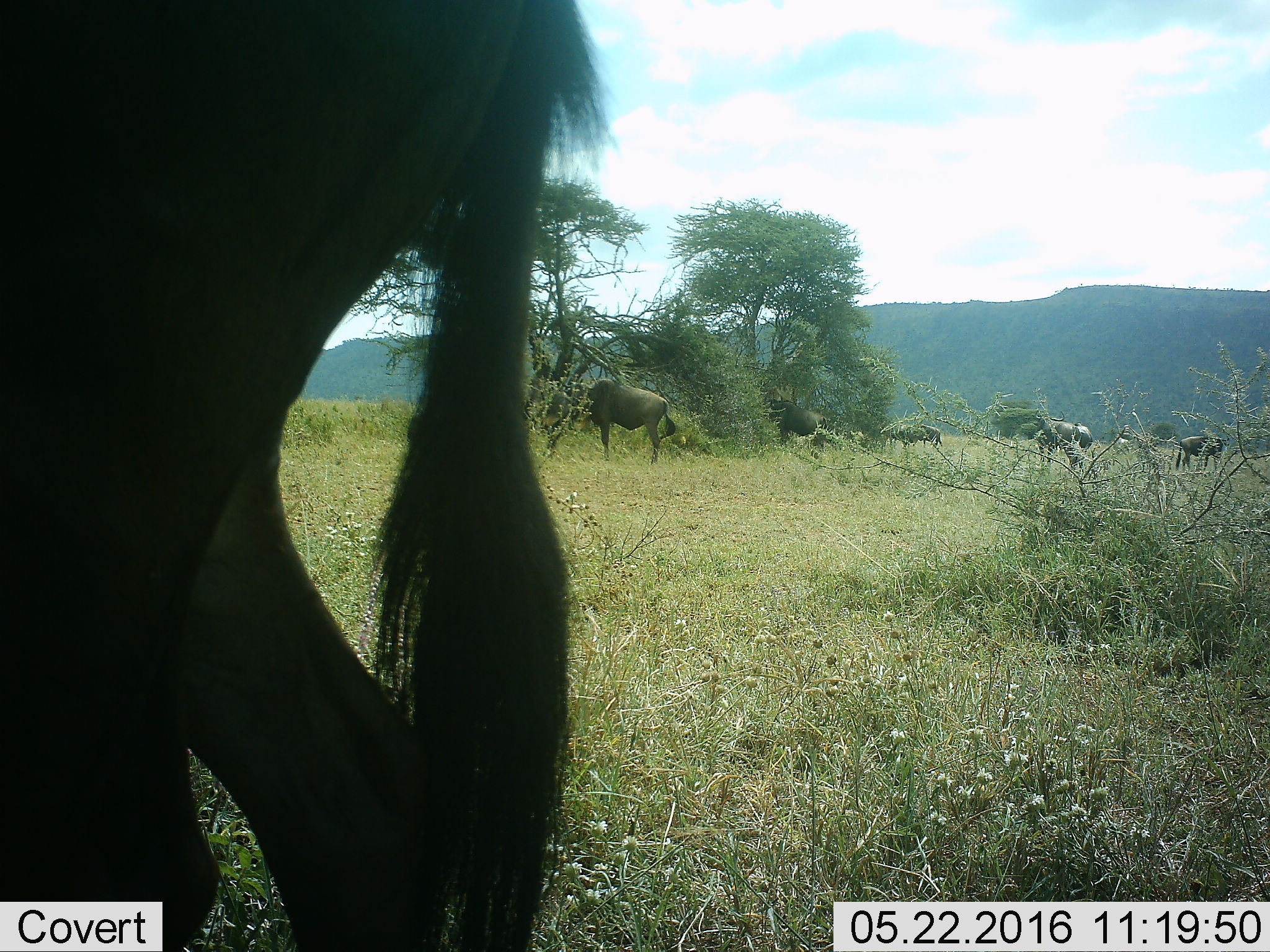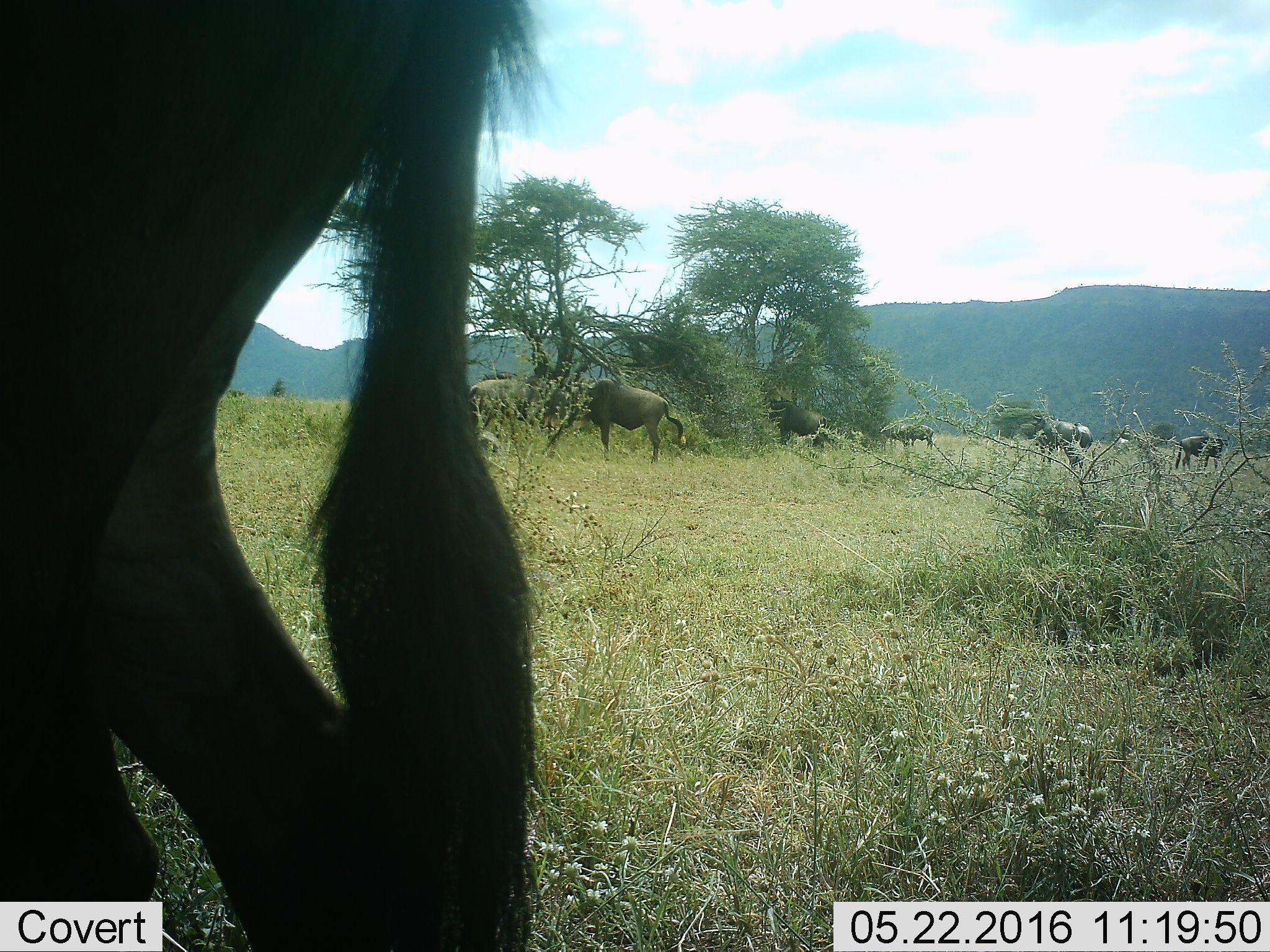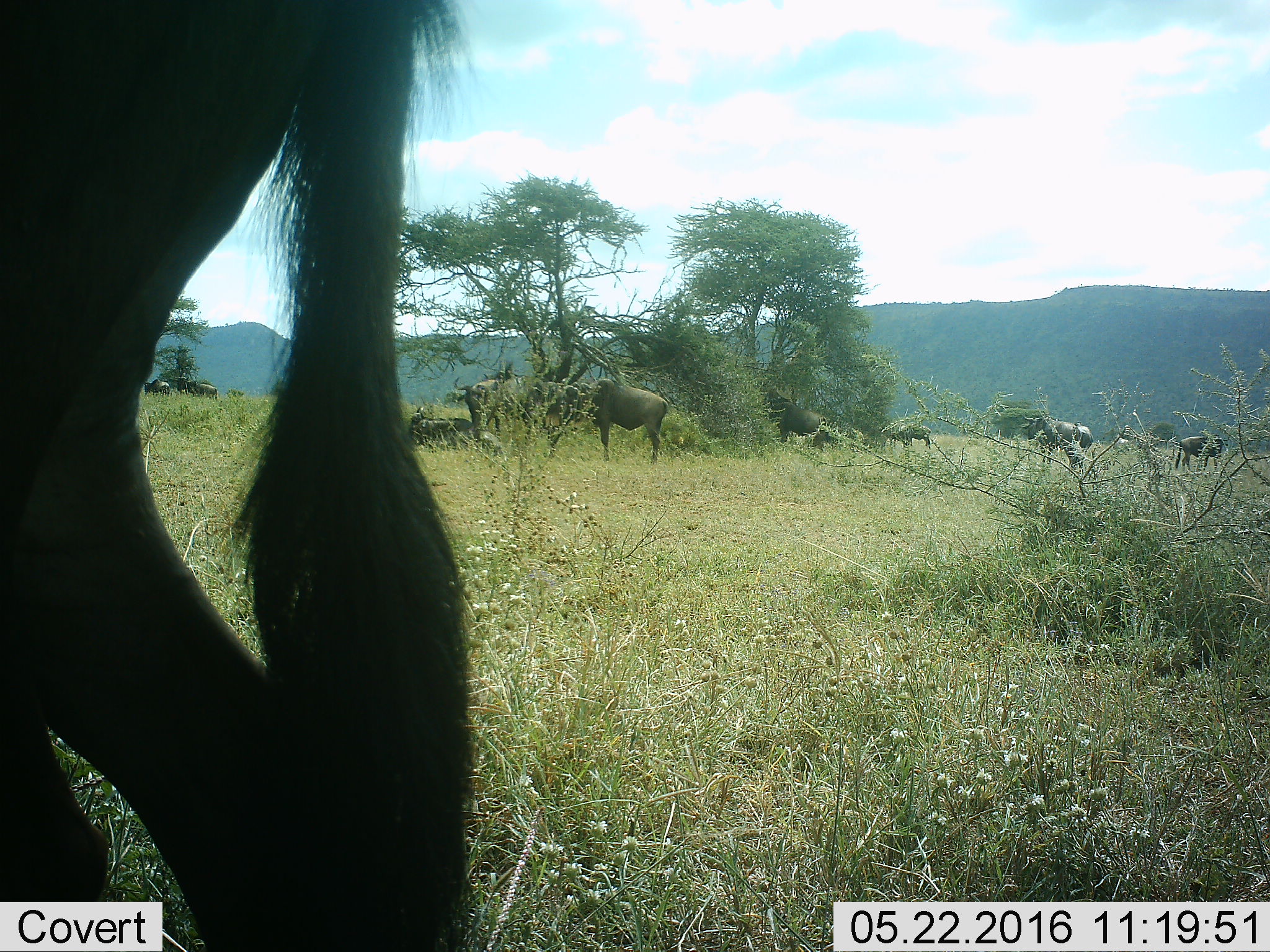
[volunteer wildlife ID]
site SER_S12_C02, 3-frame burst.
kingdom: Animalia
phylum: Chordata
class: Mammalia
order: Artiodactyla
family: Bovidae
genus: Connochaetes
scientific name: Connochaetes taurinus taurinus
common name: blue wildebeest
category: wildebeestblue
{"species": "wildebeestblue (blue wildebeest) (Connochaetes taurinus taurinus)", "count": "7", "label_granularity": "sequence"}